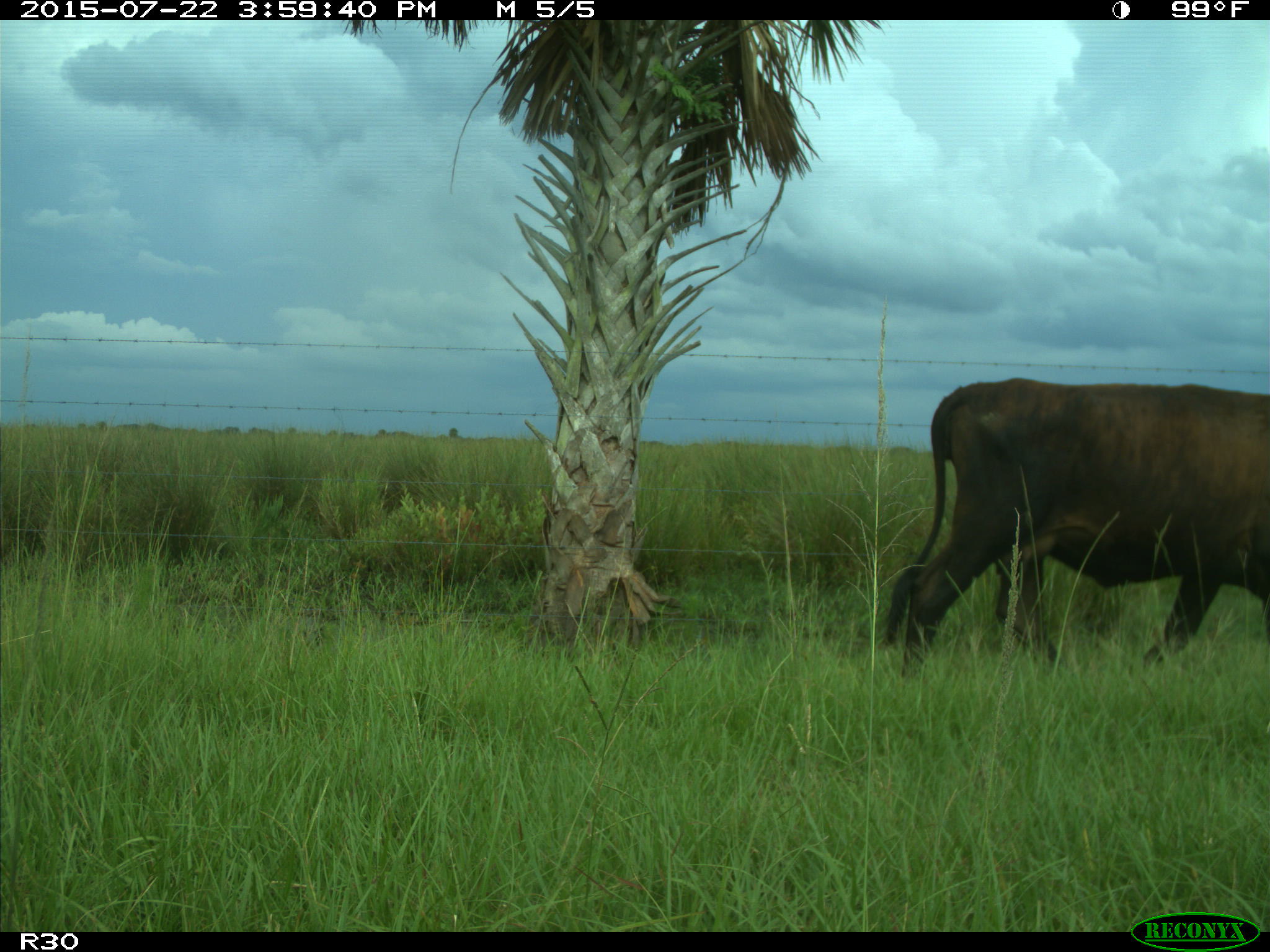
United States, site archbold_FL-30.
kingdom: Animalia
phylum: Chordata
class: Mammalia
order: Artiodactyla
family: Bovidae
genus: Bos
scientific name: Bos taurus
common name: domestic cow